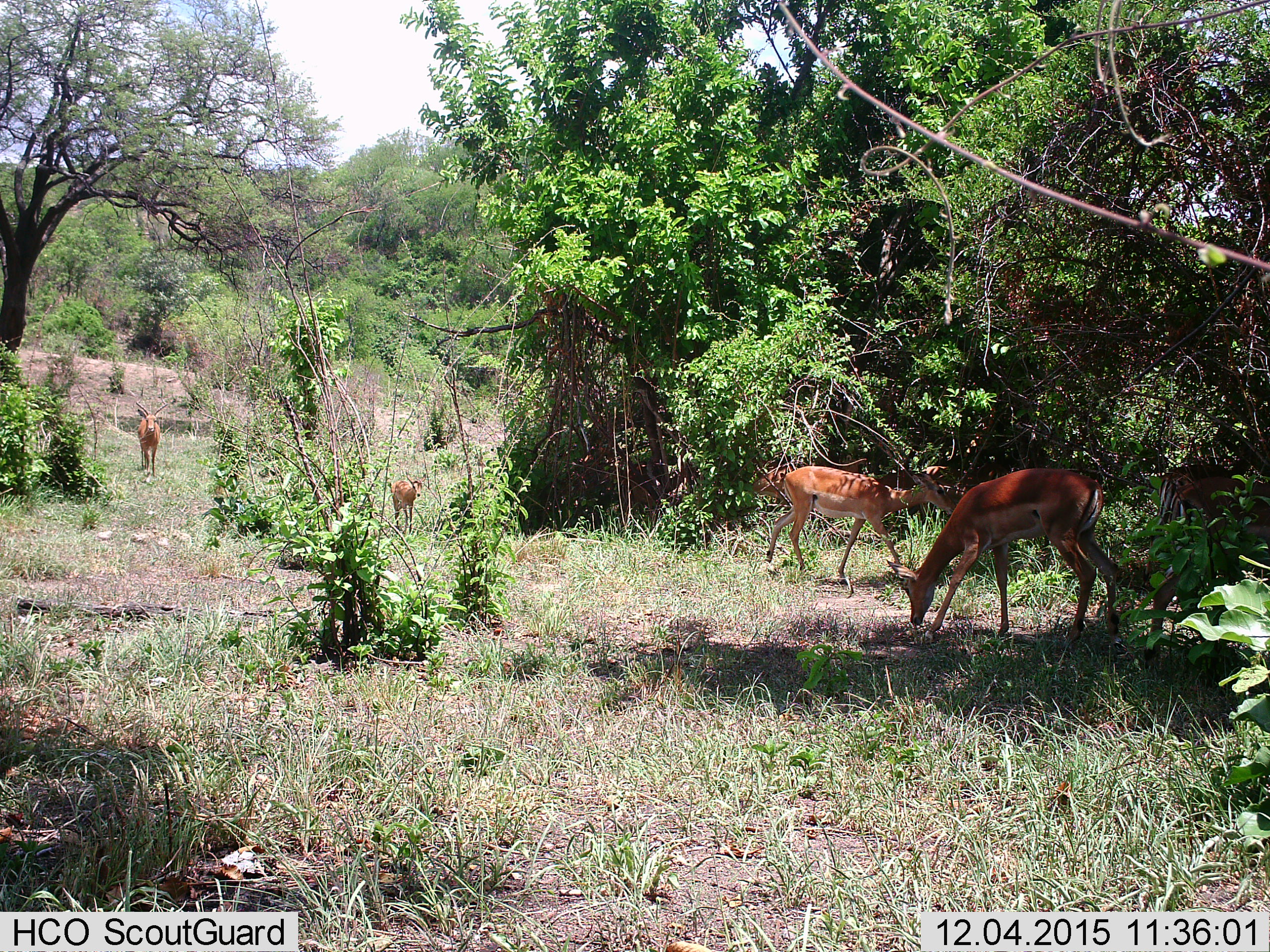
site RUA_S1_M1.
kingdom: Animalia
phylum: Chordata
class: Mammalia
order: Artiodactyla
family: Bovidae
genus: Aepyceros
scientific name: Aepyceros melampus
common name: impala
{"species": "impala (Aepyceros melampus)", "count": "6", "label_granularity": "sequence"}